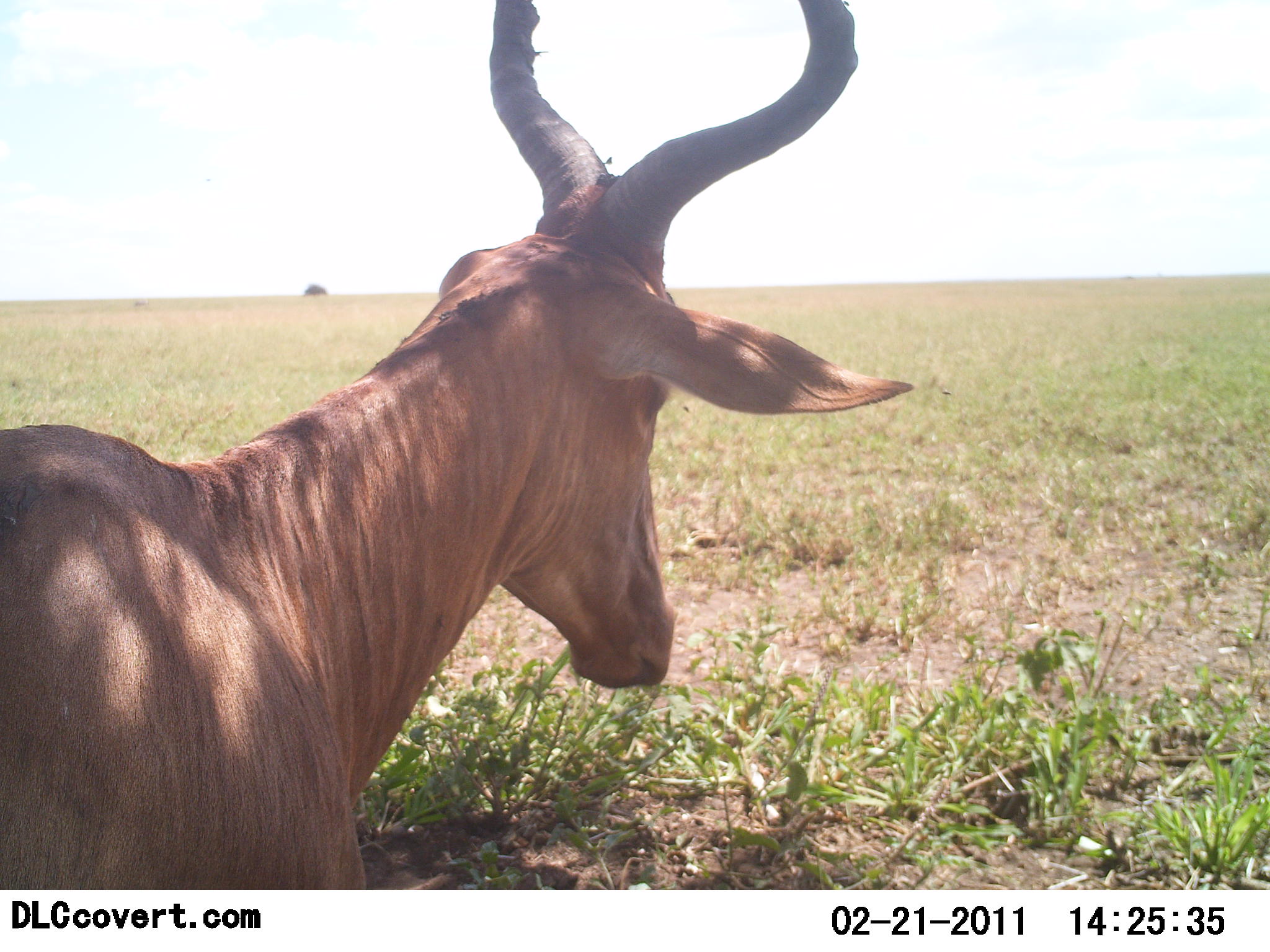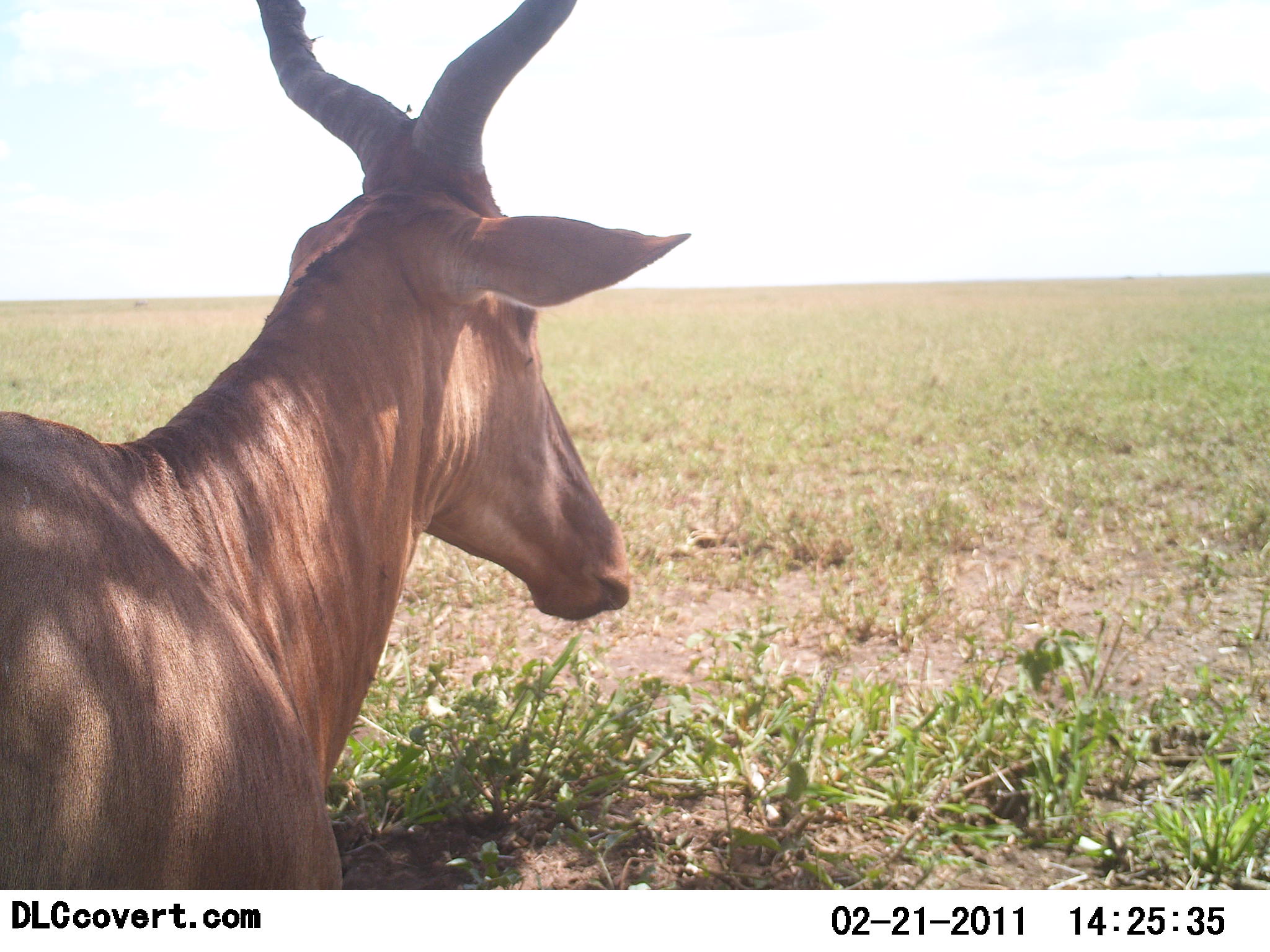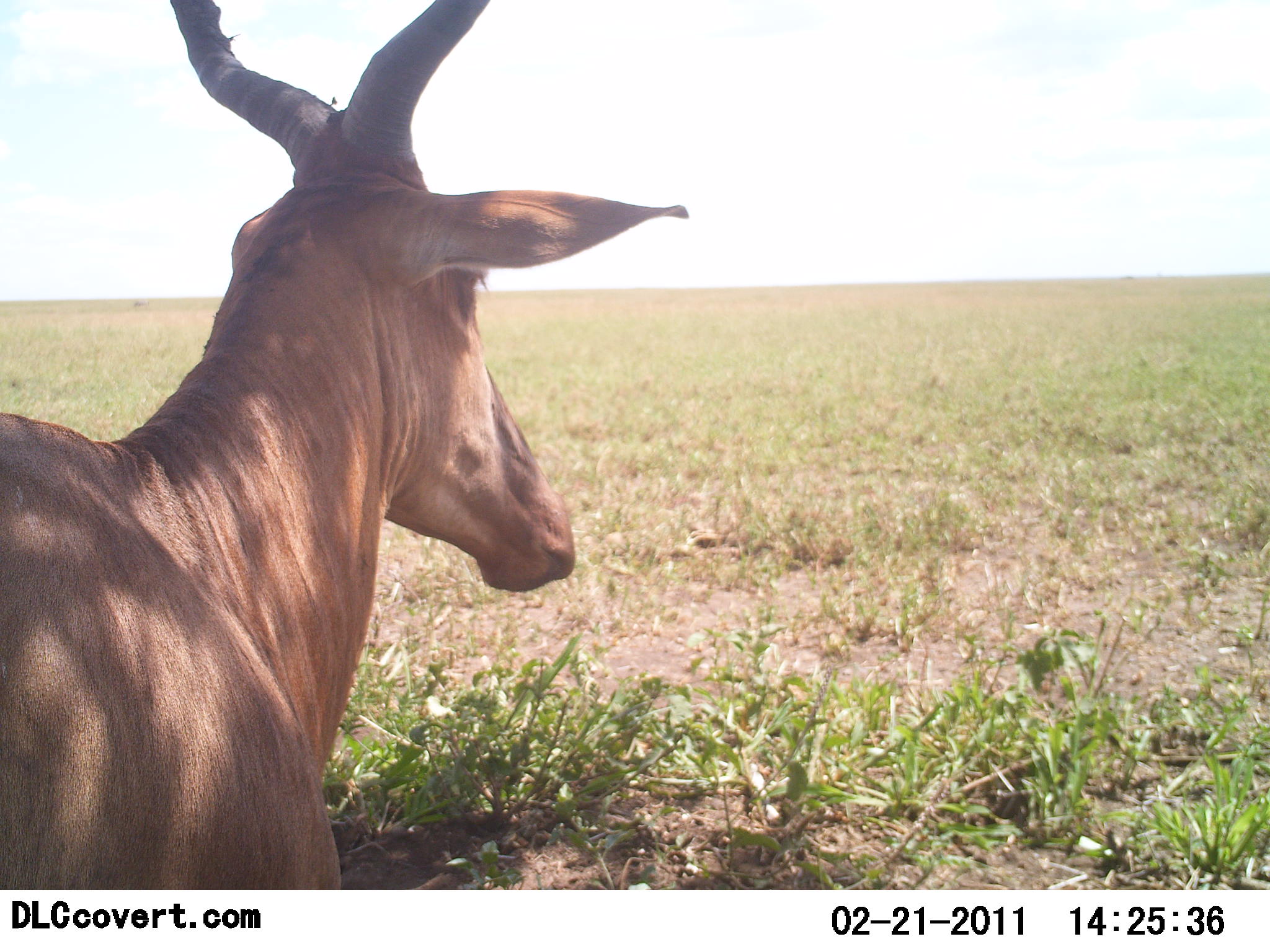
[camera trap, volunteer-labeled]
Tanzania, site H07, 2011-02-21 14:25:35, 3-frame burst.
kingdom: Animalia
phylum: Chordata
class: Mammalia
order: Artiodactyla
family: Bovidae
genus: Alcelaphus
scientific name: Alcelaphus buselaphus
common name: hartebeest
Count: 1.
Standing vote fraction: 62%.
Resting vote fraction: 23%.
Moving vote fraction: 15%.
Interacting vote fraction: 0%.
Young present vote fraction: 0%.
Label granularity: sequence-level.